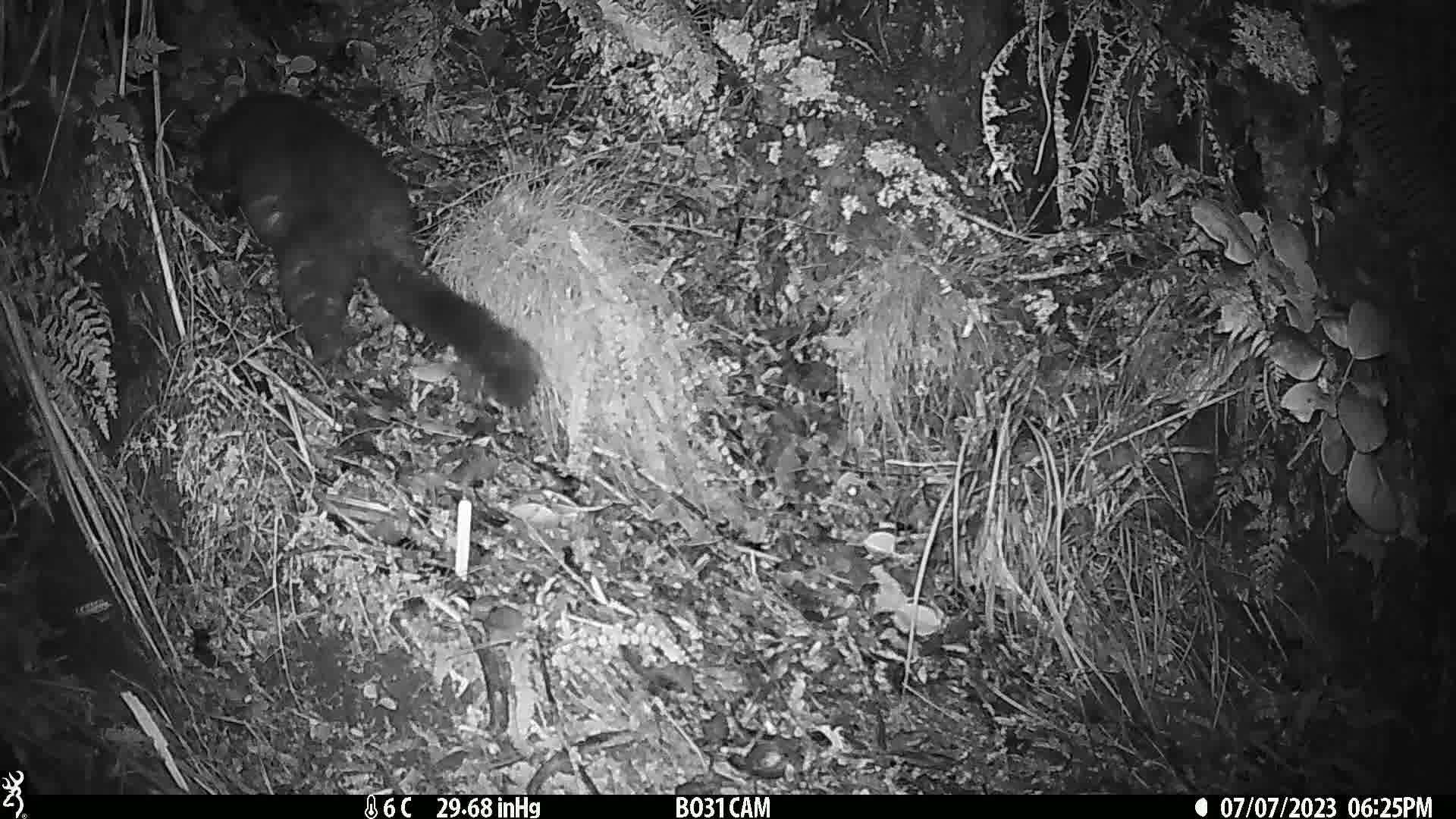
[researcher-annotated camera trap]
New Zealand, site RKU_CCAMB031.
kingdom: Animalia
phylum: Chordata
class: Mammalia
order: Diprotodontia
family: Phalangeridae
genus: Trichosurus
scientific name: Trichosurus vulpecula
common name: common brushtail possum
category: possum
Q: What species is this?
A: Possum (common brushtail possum) (Trichosurus vulpecula).